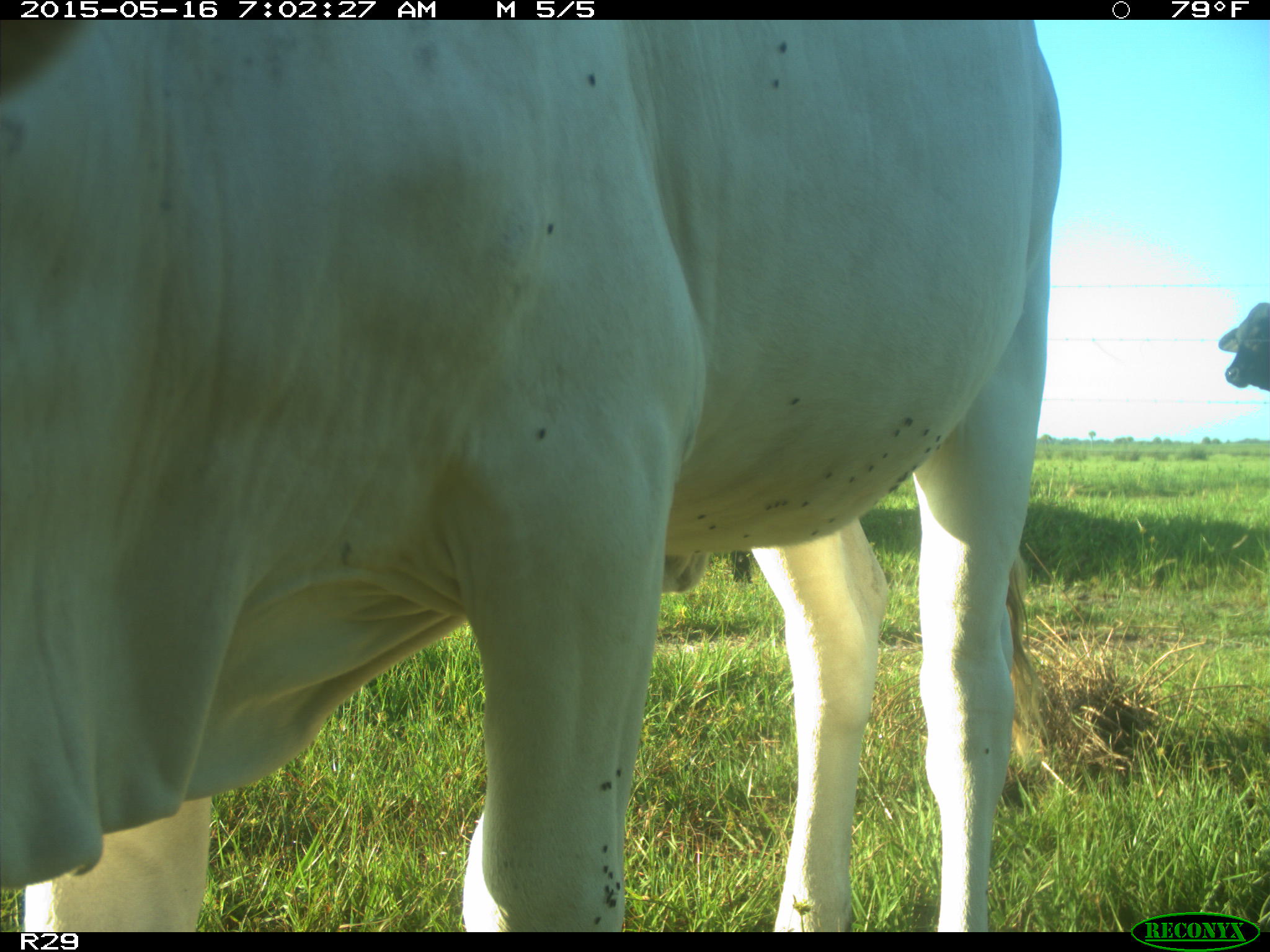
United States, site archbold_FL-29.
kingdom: Animalia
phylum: Chordata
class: Mammalia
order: Artiodactyla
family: Bovidae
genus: Bos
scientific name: Bos taurus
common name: domestic cow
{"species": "Bos taurus (domestic cow)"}